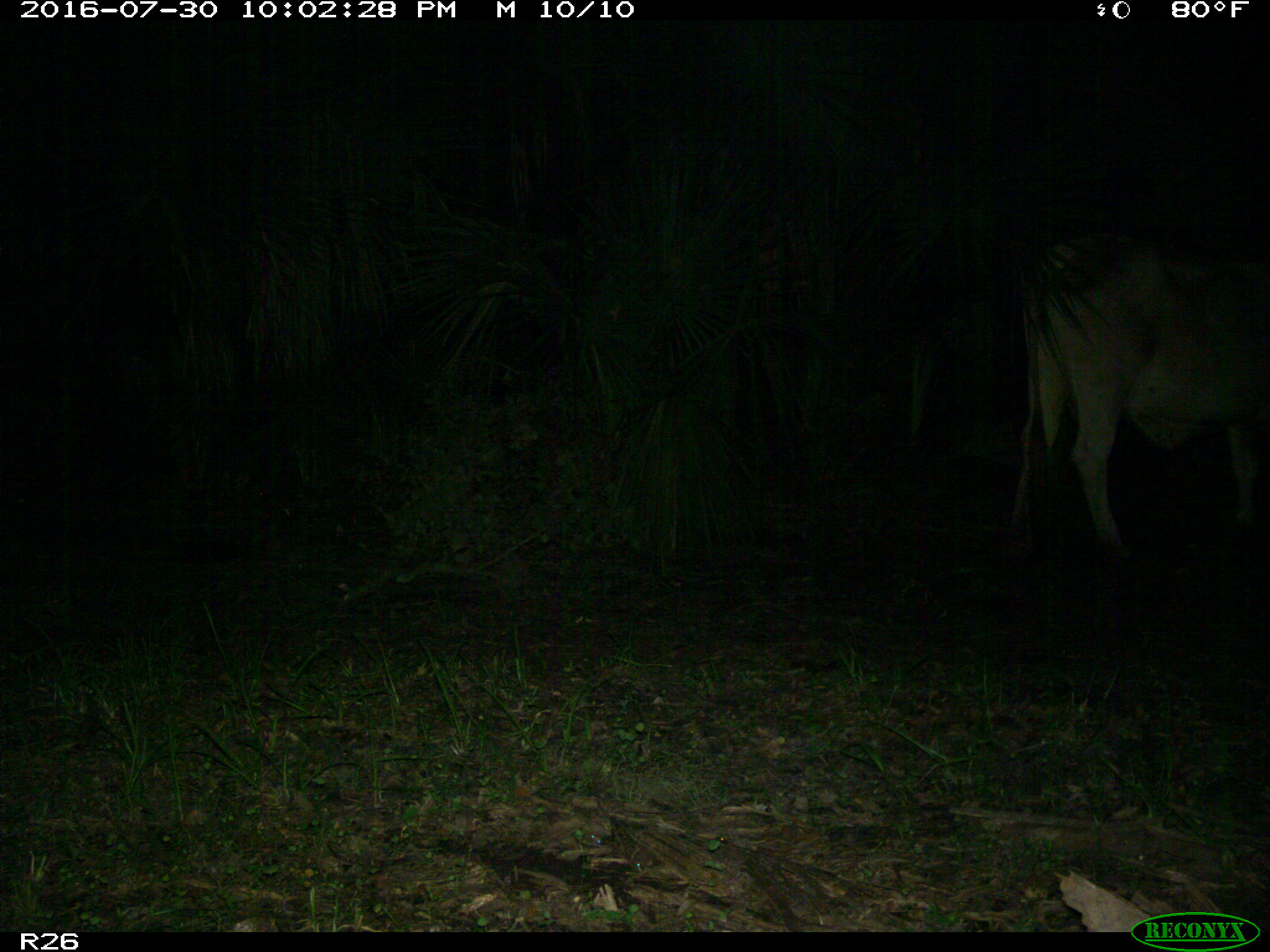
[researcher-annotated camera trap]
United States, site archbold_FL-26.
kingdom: Animalia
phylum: Chordata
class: Mammalia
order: Artiodactyla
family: Bovidae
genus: Bos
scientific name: Bos taurus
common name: domestic cow